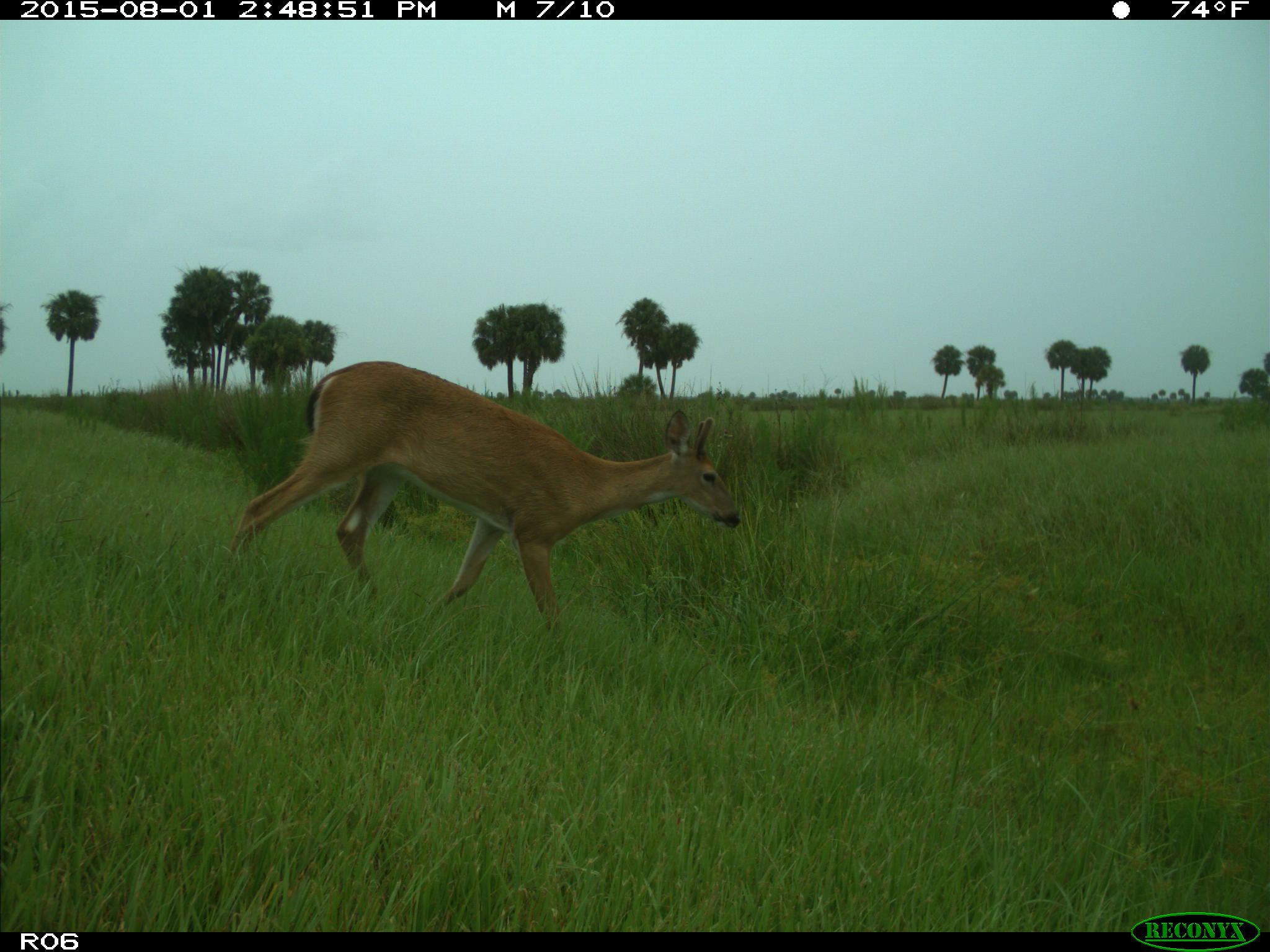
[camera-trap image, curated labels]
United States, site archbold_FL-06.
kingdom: Animalia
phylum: Chordata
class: Mammalia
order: Artiodactyla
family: Cervidae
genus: Odocoileus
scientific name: Odocoileus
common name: deer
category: unidentified deer